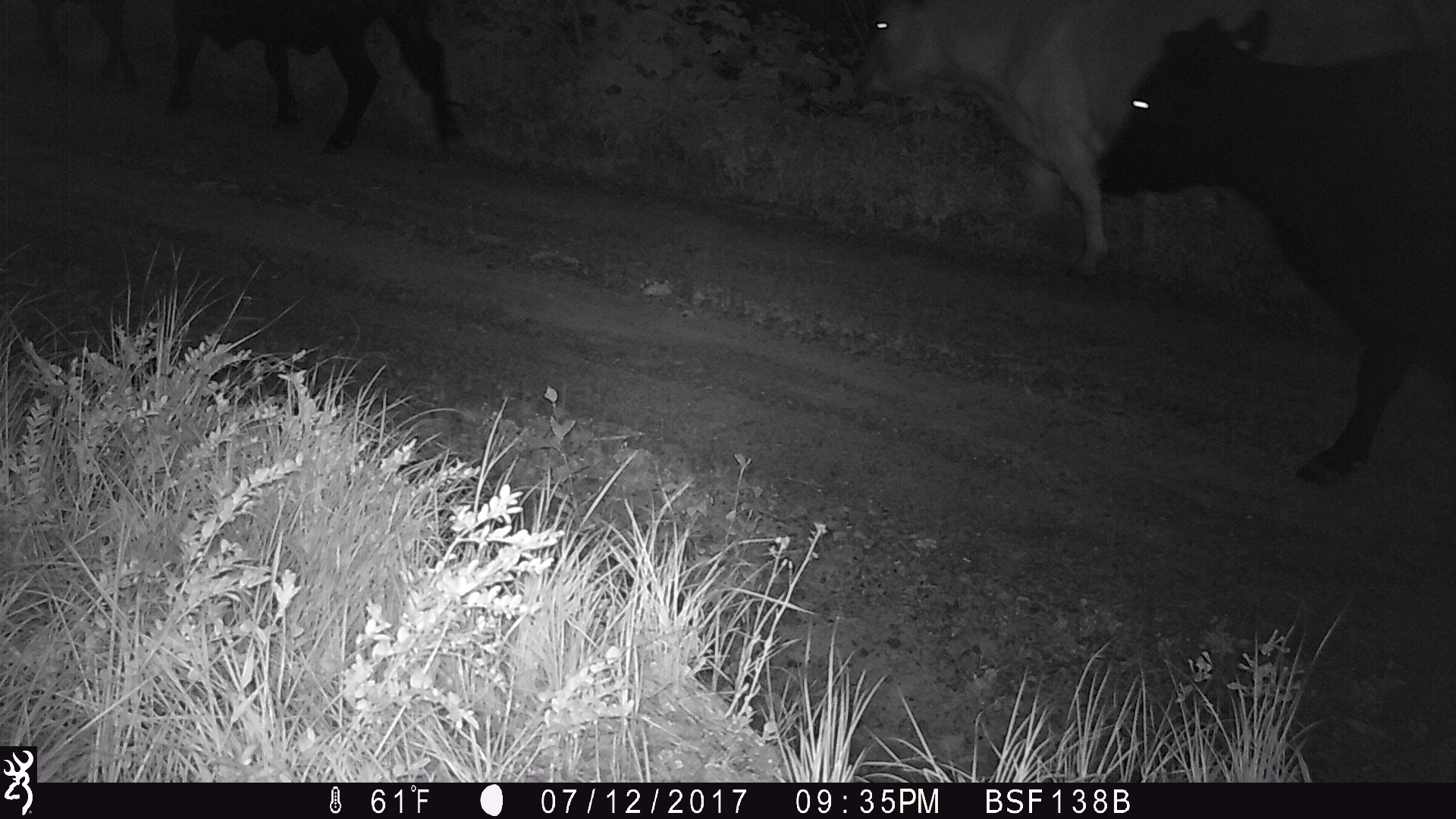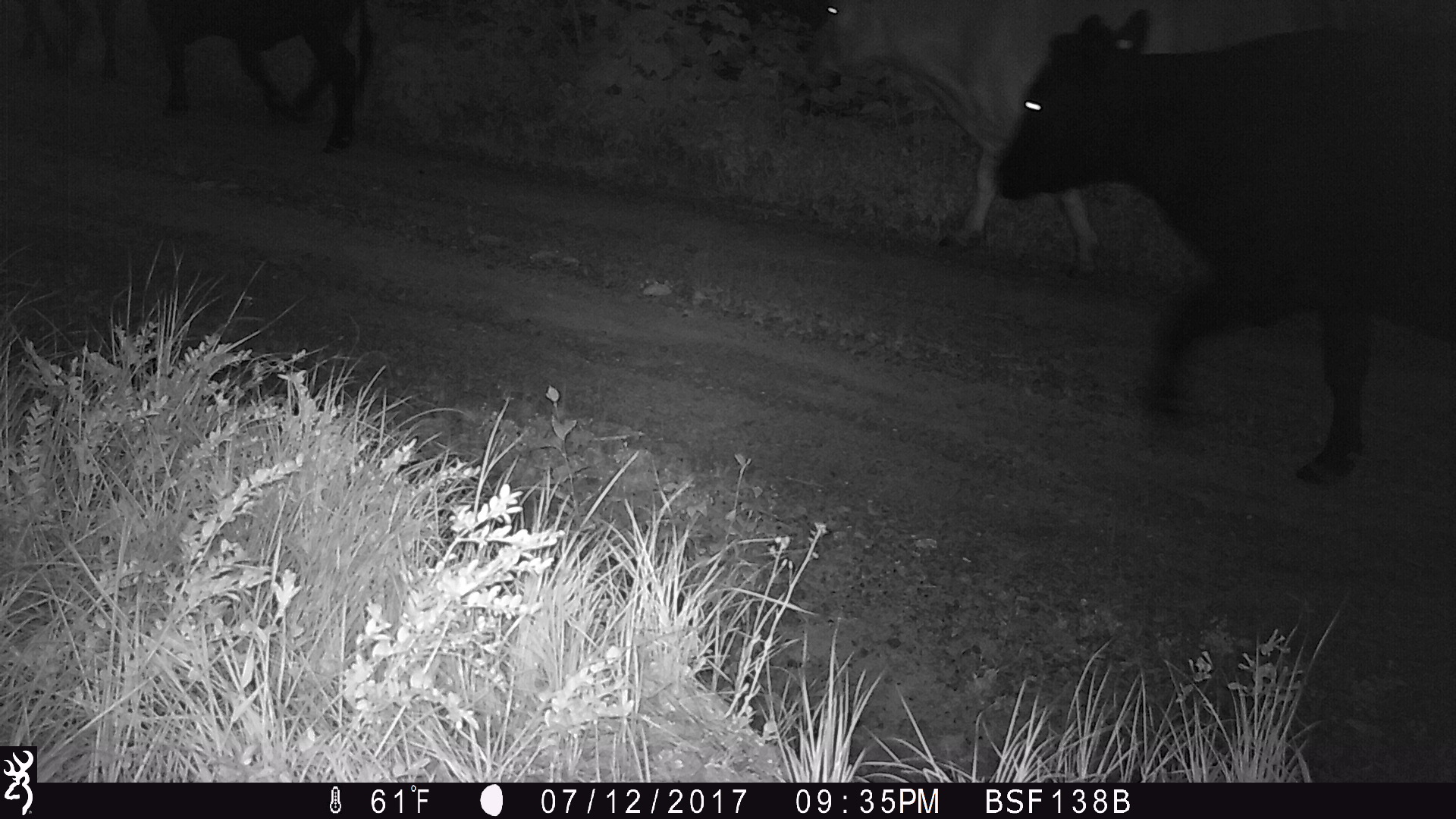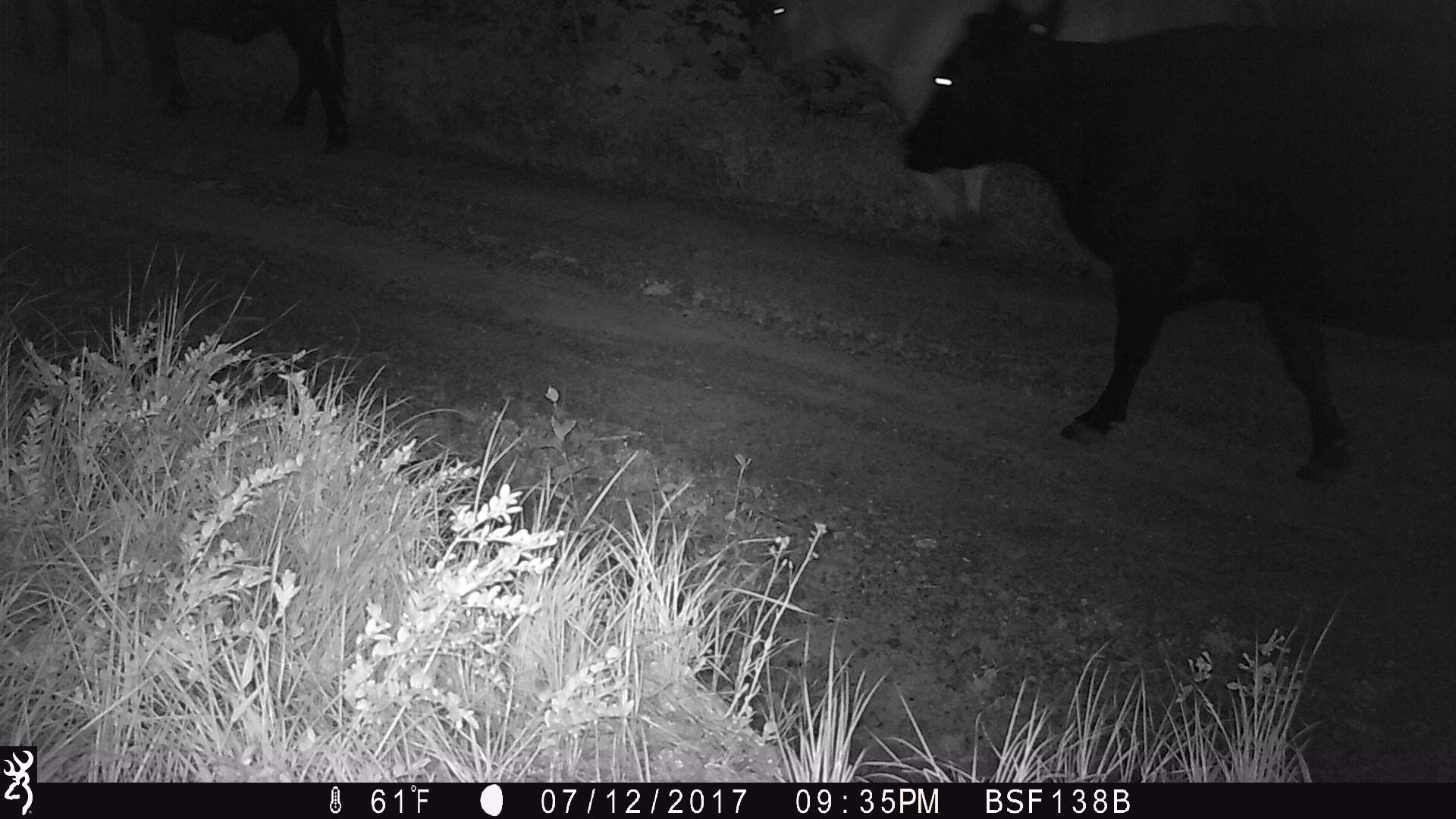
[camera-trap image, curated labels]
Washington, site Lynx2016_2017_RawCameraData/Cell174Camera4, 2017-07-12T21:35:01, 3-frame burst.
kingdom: Animalia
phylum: Chordata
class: Mammalia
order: Artiodactyla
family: Bovidae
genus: Bos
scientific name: Bos taurus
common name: domestic cattle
Domestic cattle (Bos taurus). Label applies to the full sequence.